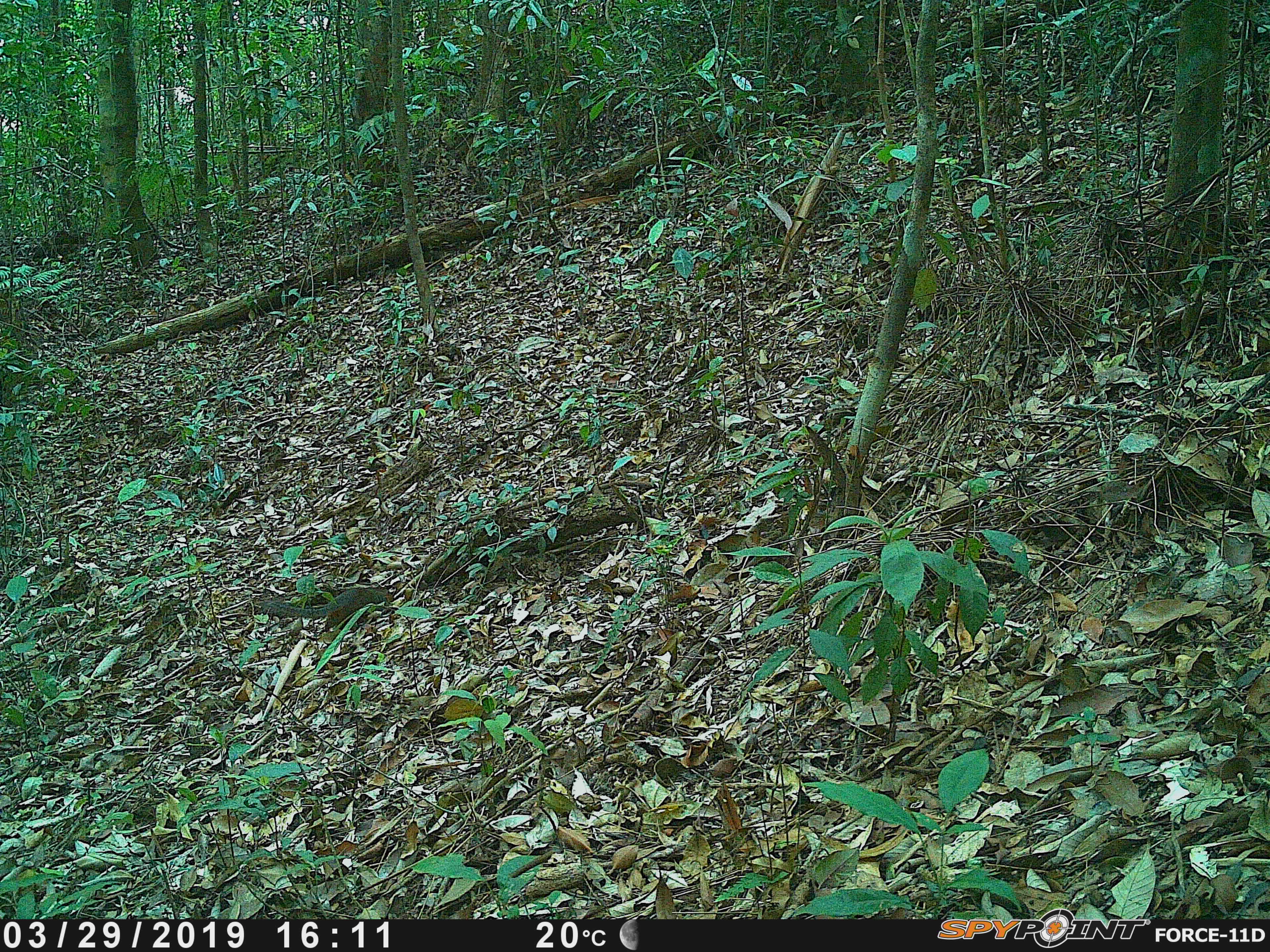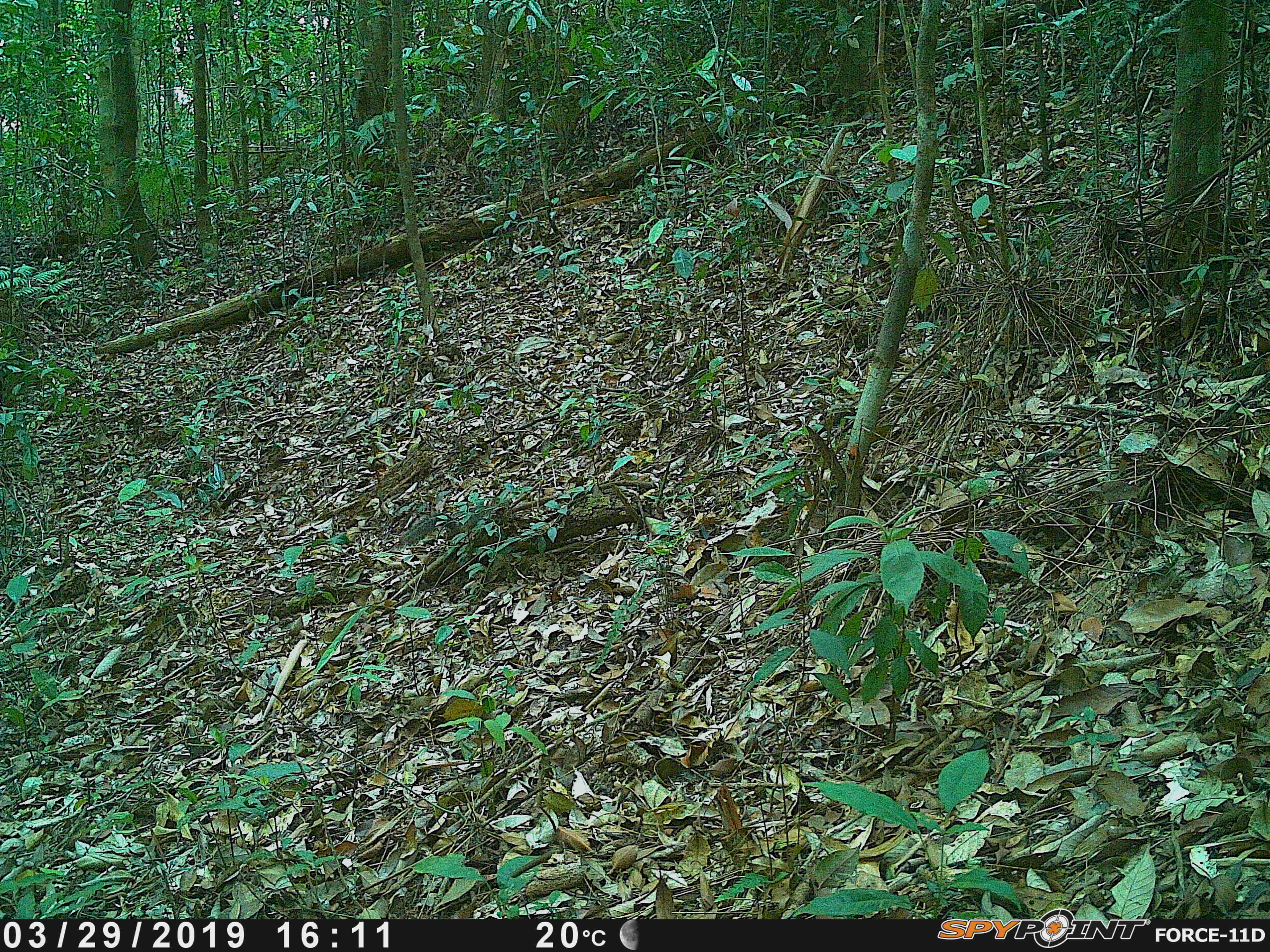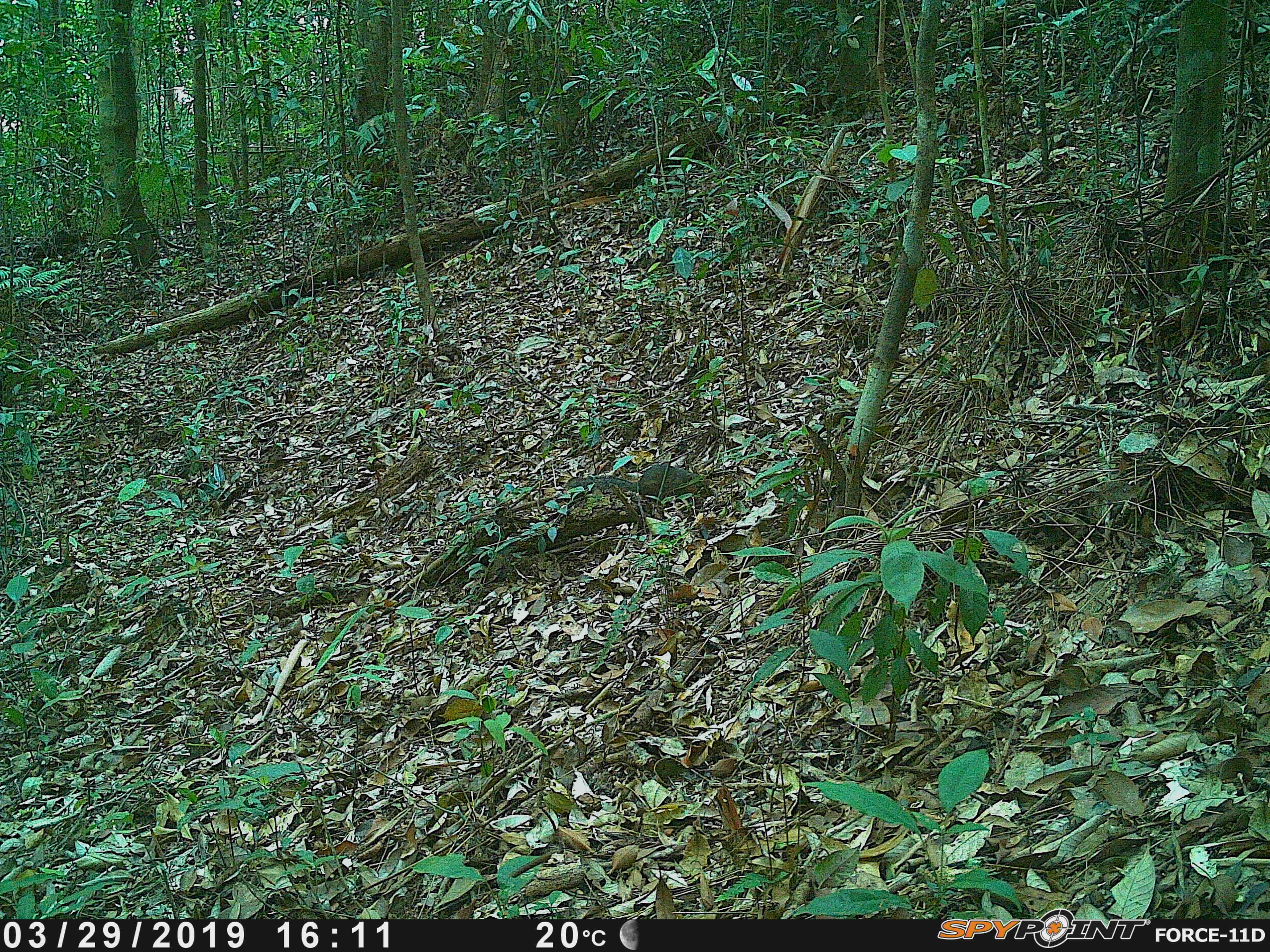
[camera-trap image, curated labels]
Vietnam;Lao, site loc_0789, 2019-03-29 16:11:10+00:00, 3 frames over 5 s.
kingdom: Animalia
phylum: Chordata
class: Mammalia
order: Rodentia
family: Sciuridae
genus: Dremomys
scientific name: Dremomys rufigenis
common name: red-cheeked squirrel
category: red cheeked squirrel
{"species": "red cheeked squirrel (red-cheeked squirrel) (Dremomys rufigenis)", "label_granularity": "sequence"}